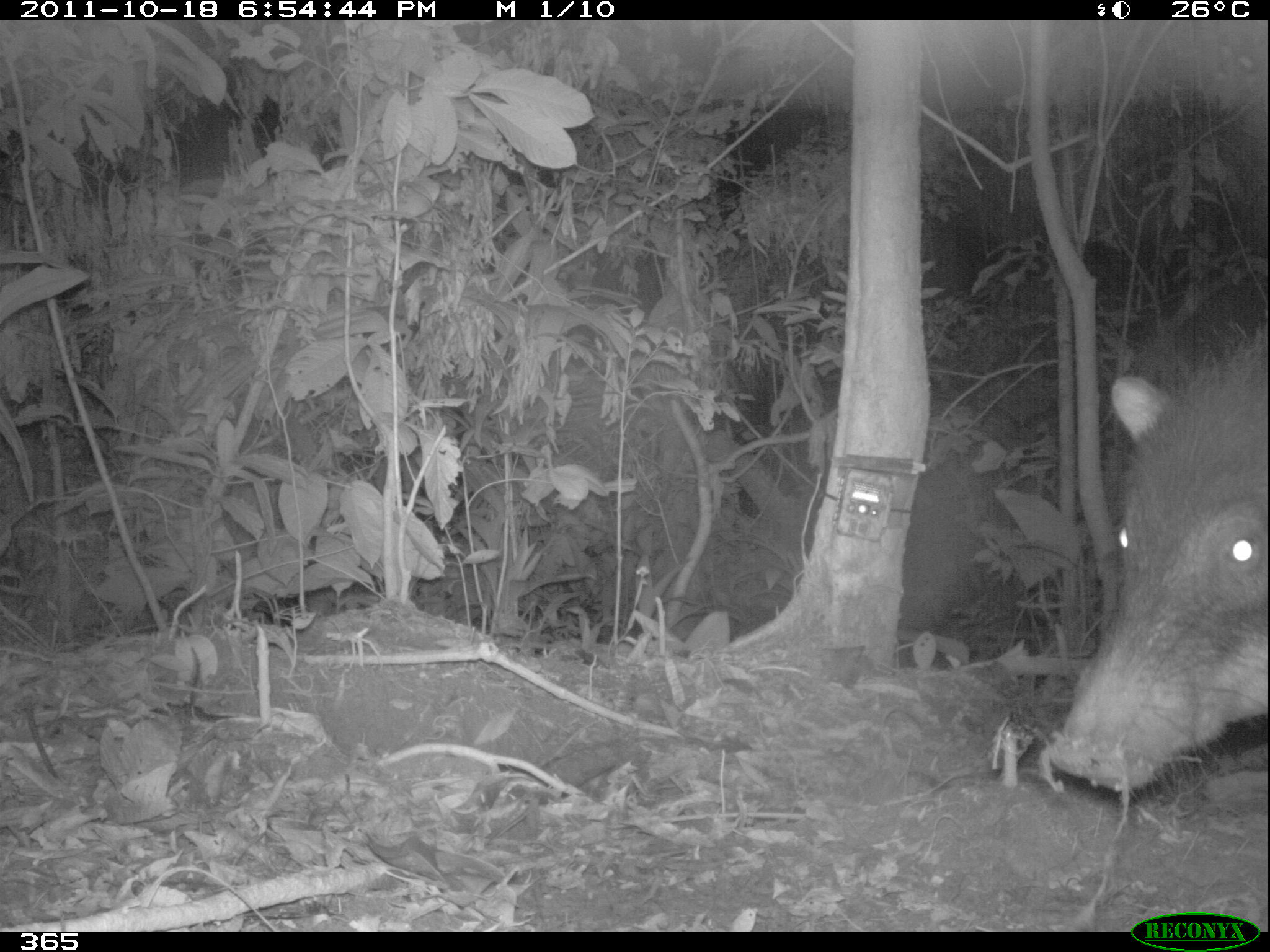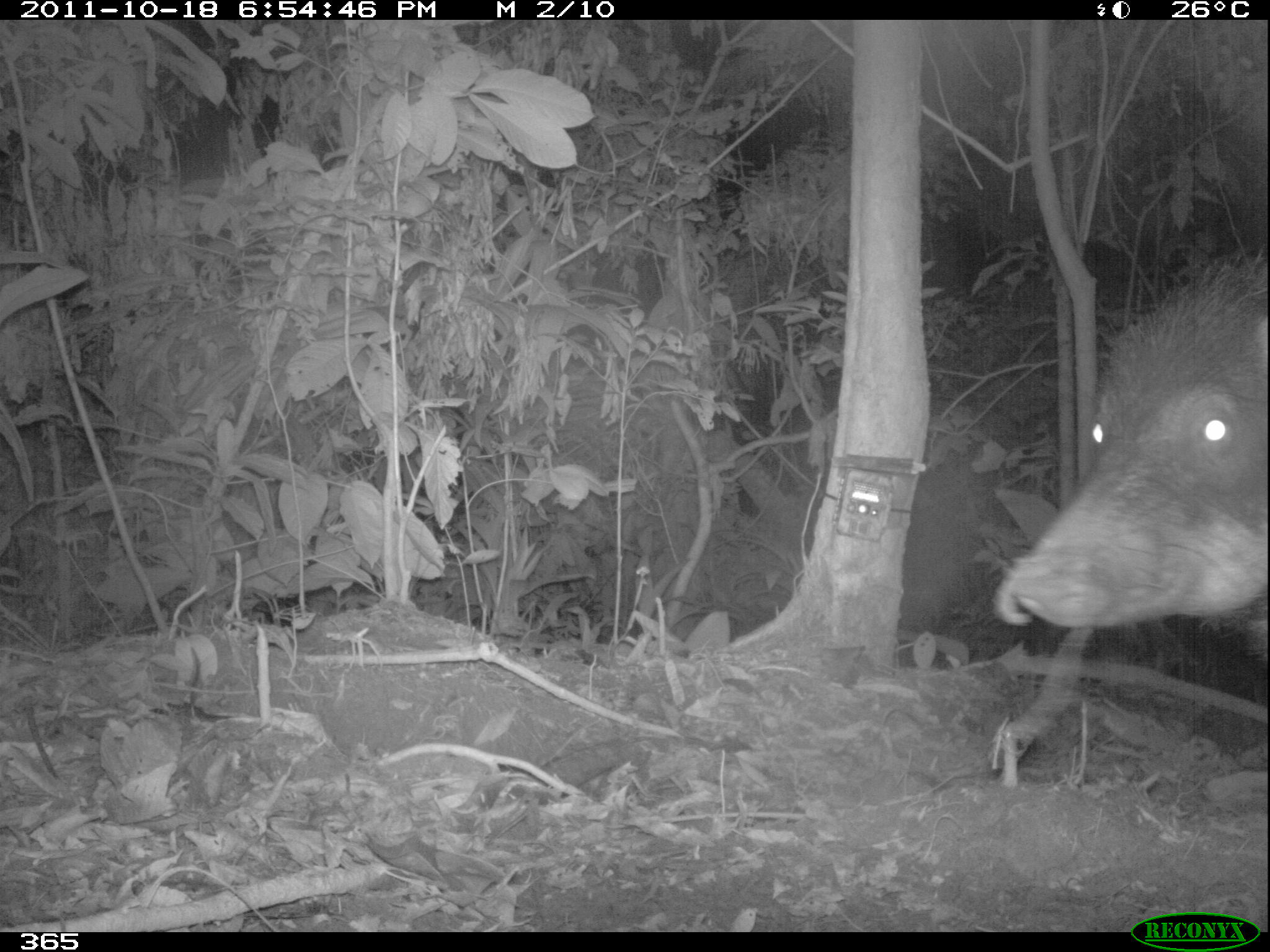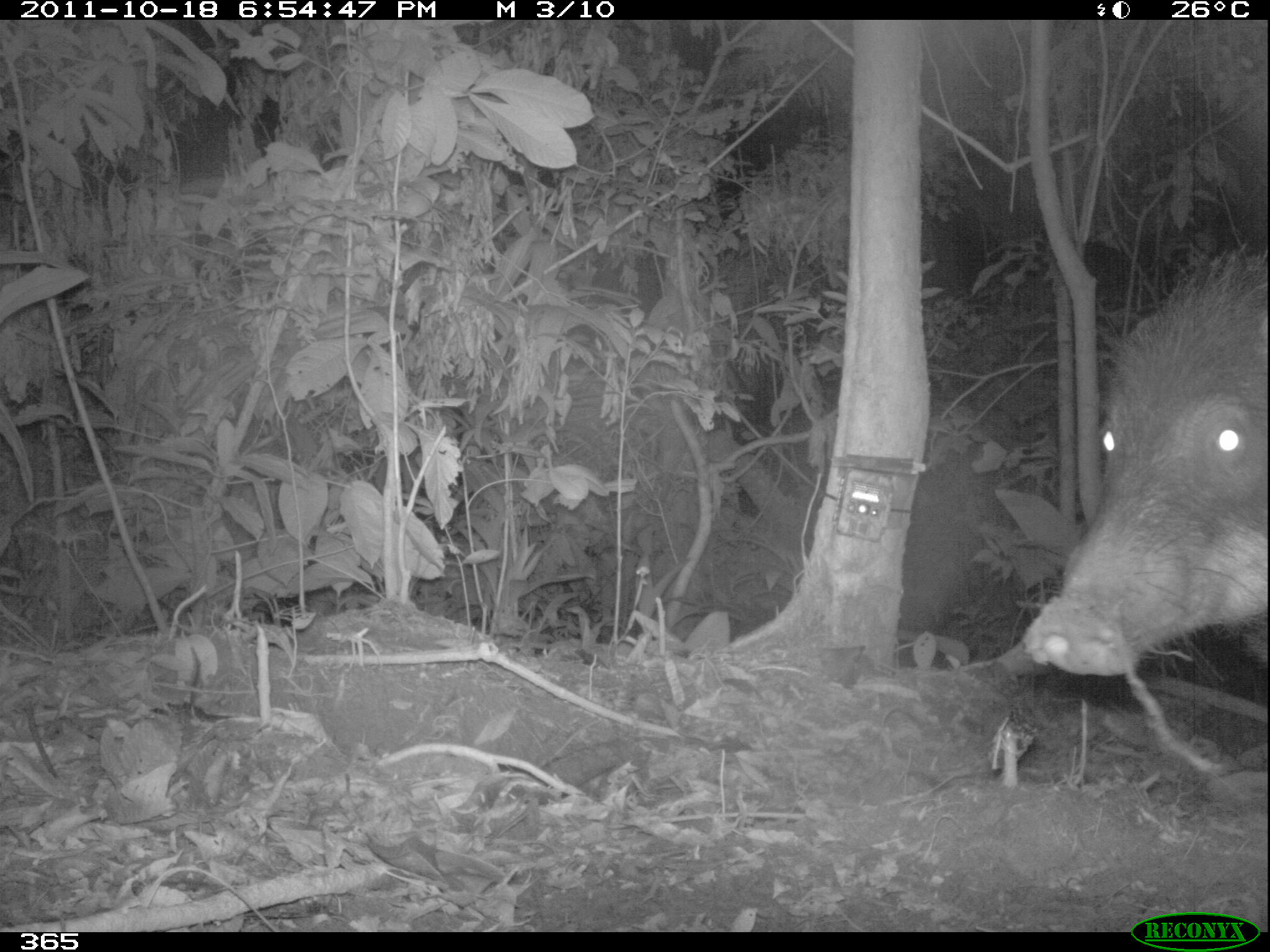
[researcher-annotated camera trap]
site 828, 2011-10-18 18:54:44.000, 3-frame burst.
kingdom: Animalia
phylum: Chordata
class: Mammalia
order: Artiodactyla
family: Tayassuidae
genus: Tayassu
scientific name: Tayassu pecari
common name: white-lipped peccary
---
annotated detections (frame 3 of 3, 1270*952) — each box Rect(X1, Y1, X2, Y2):
tayassu pecari: Rect(1020, 246, 1270, 677)